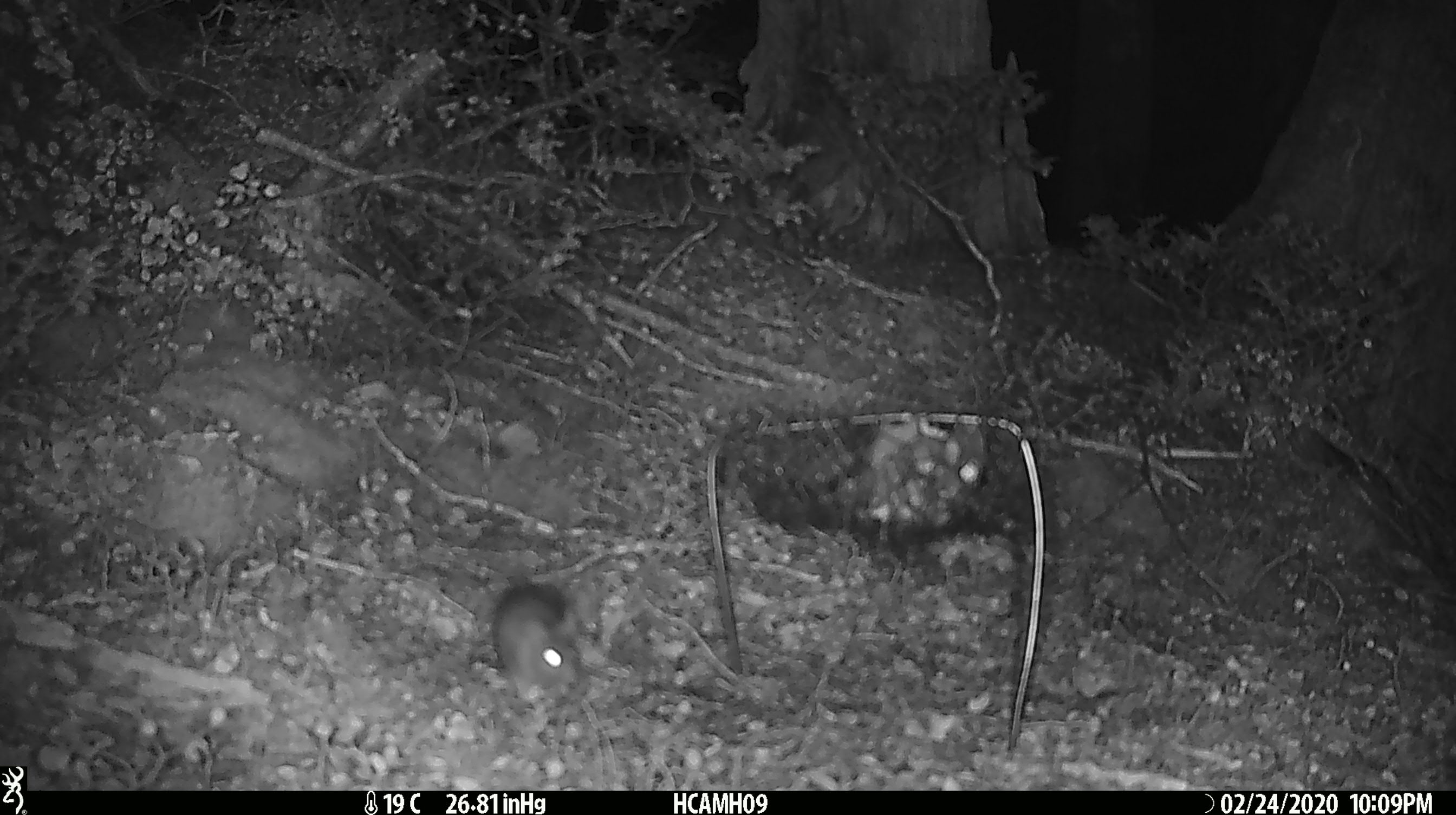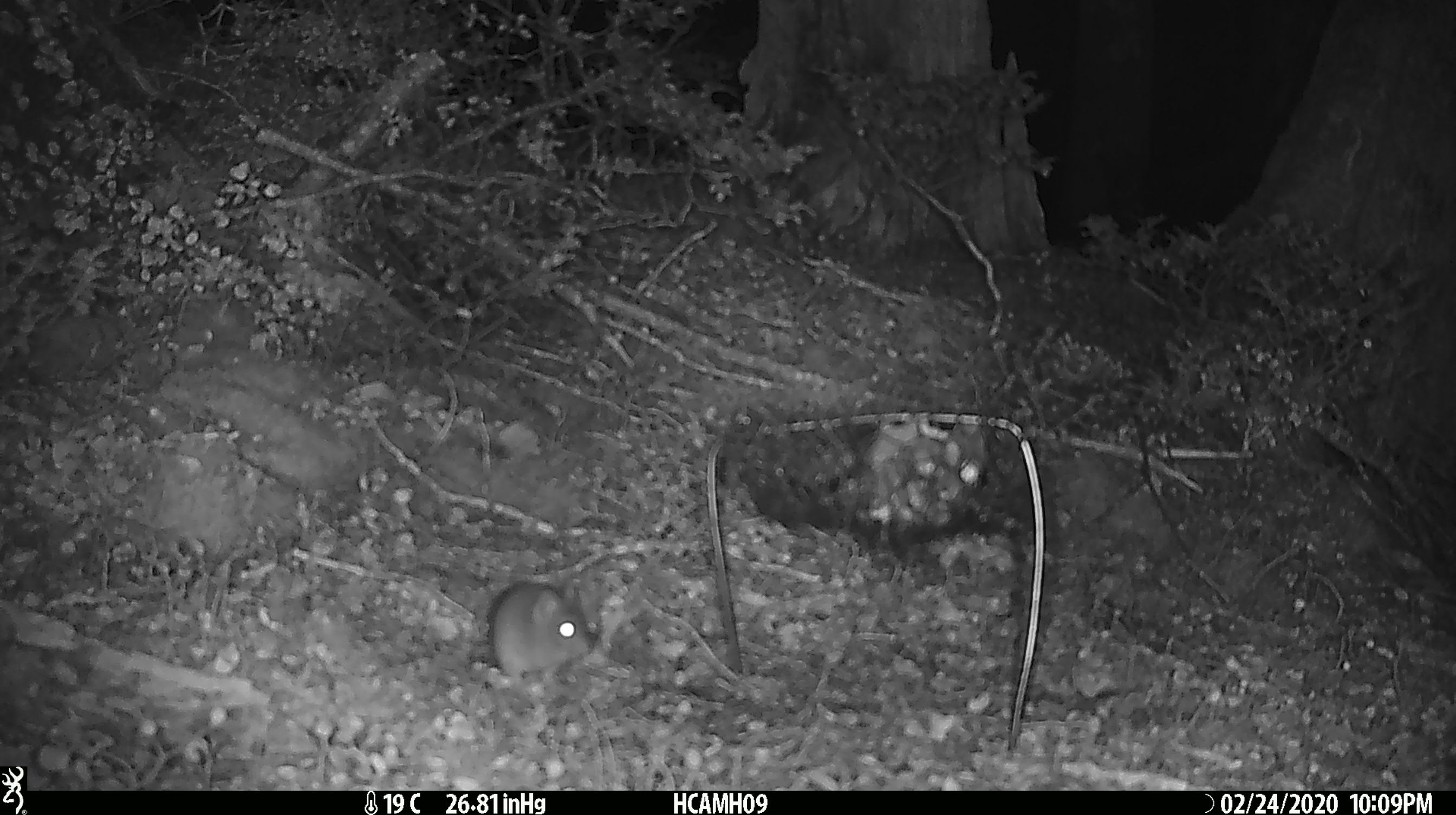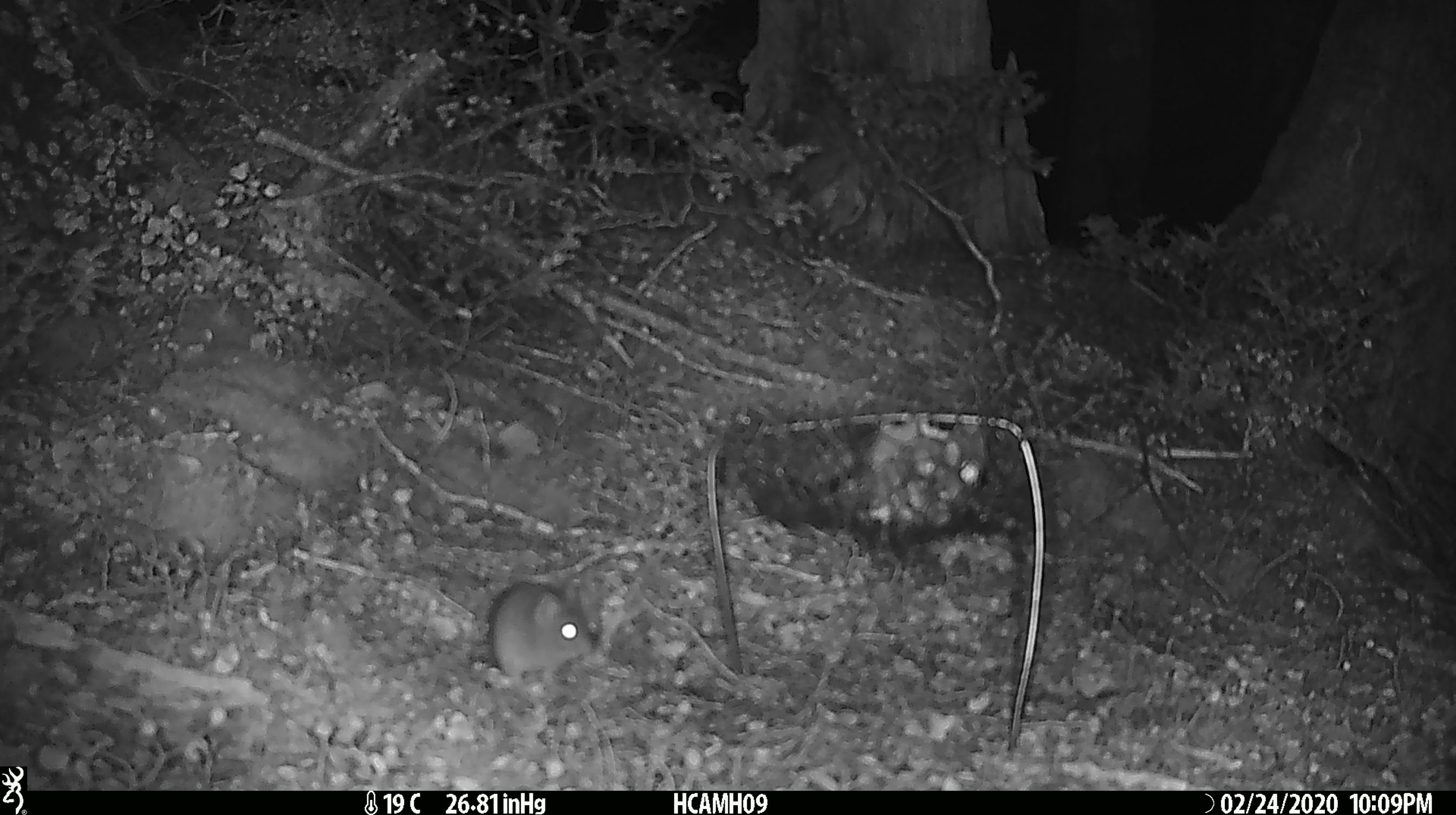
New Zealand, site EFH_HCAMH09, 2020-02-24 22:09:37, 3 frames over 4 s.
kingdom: Animalia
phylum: Chordata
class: Mammalia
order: Rodentia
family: Muridae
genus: Mus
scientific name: Mus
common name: mouse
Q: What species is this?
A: Mouse (Mus).